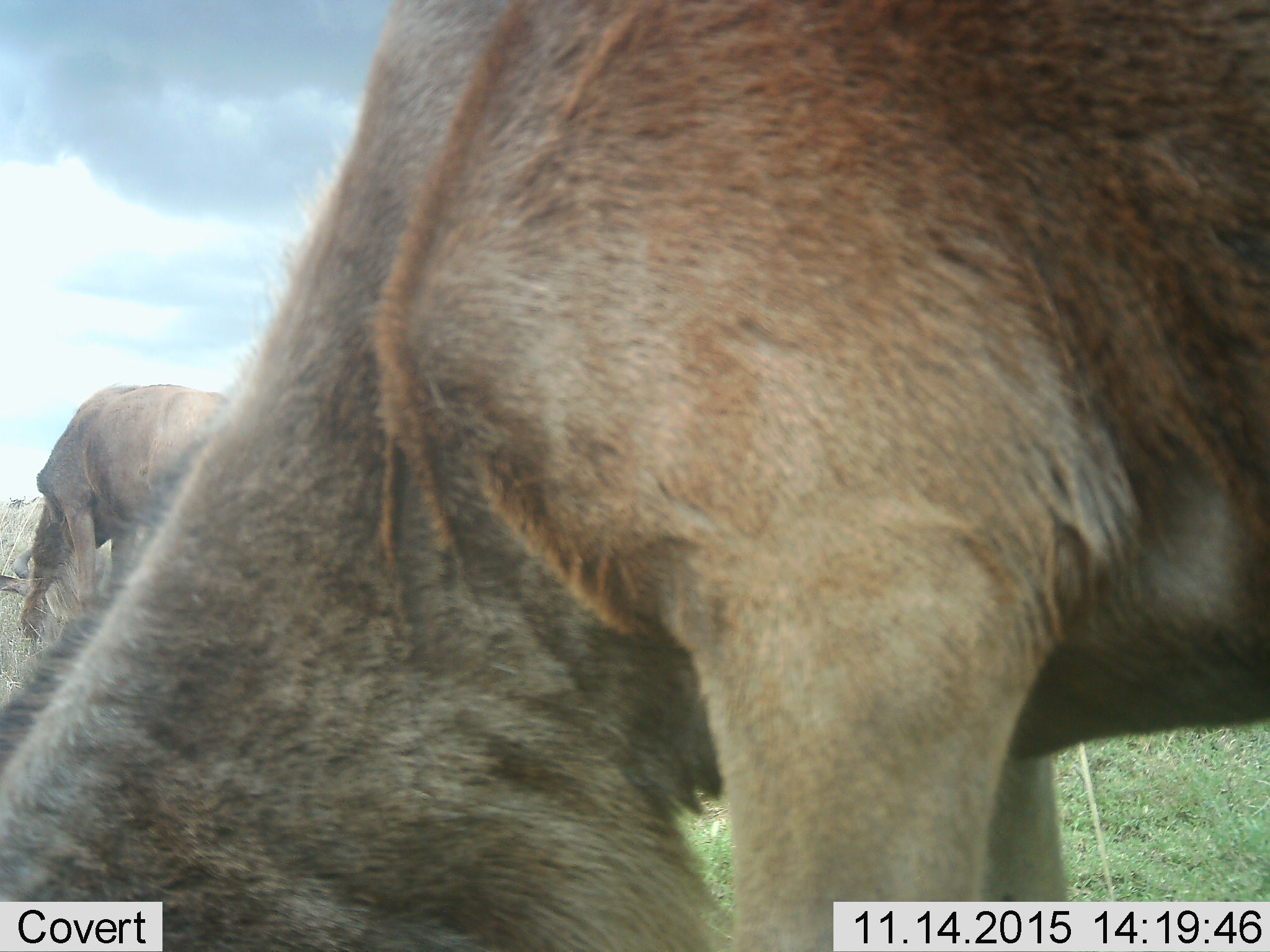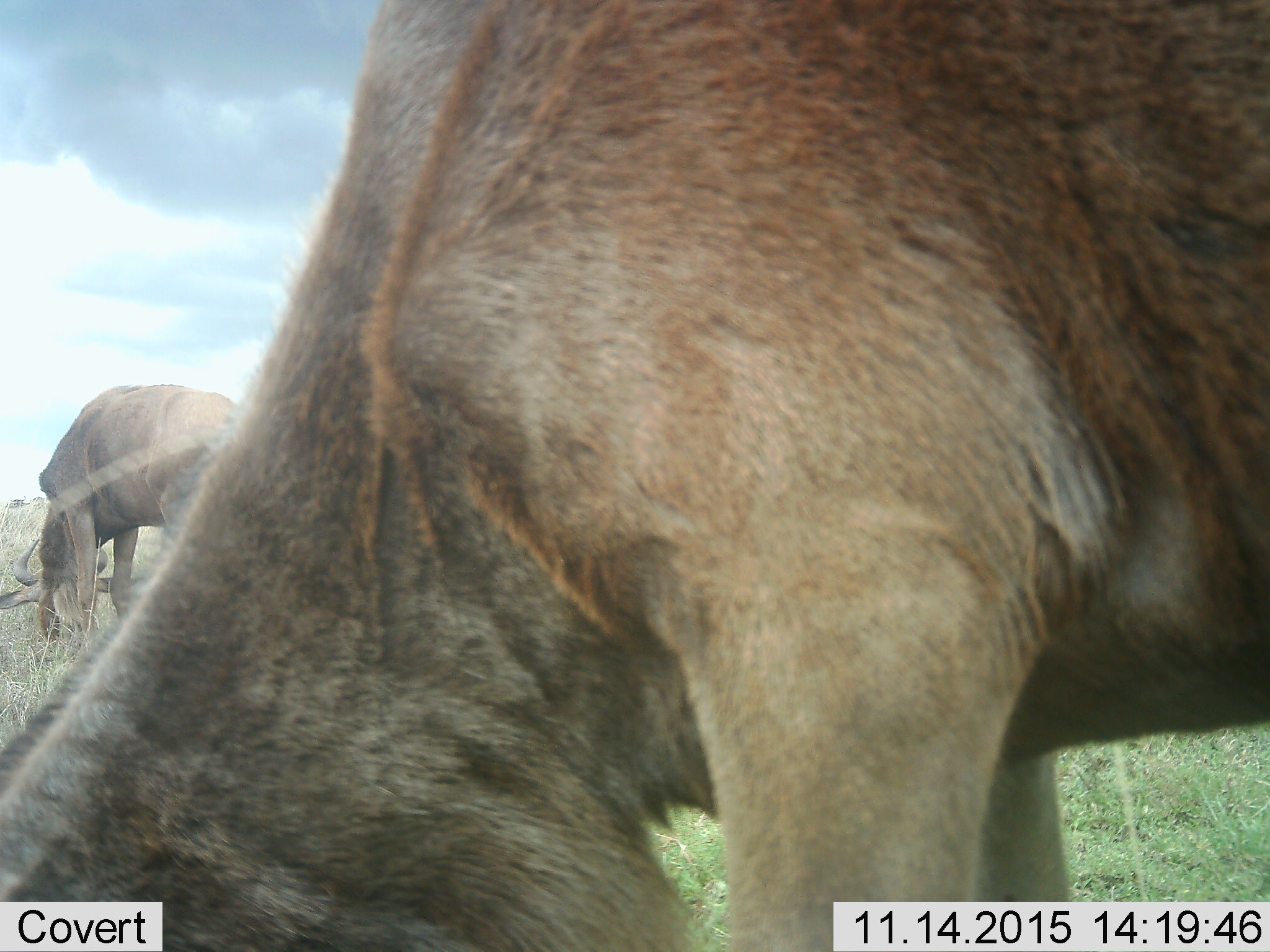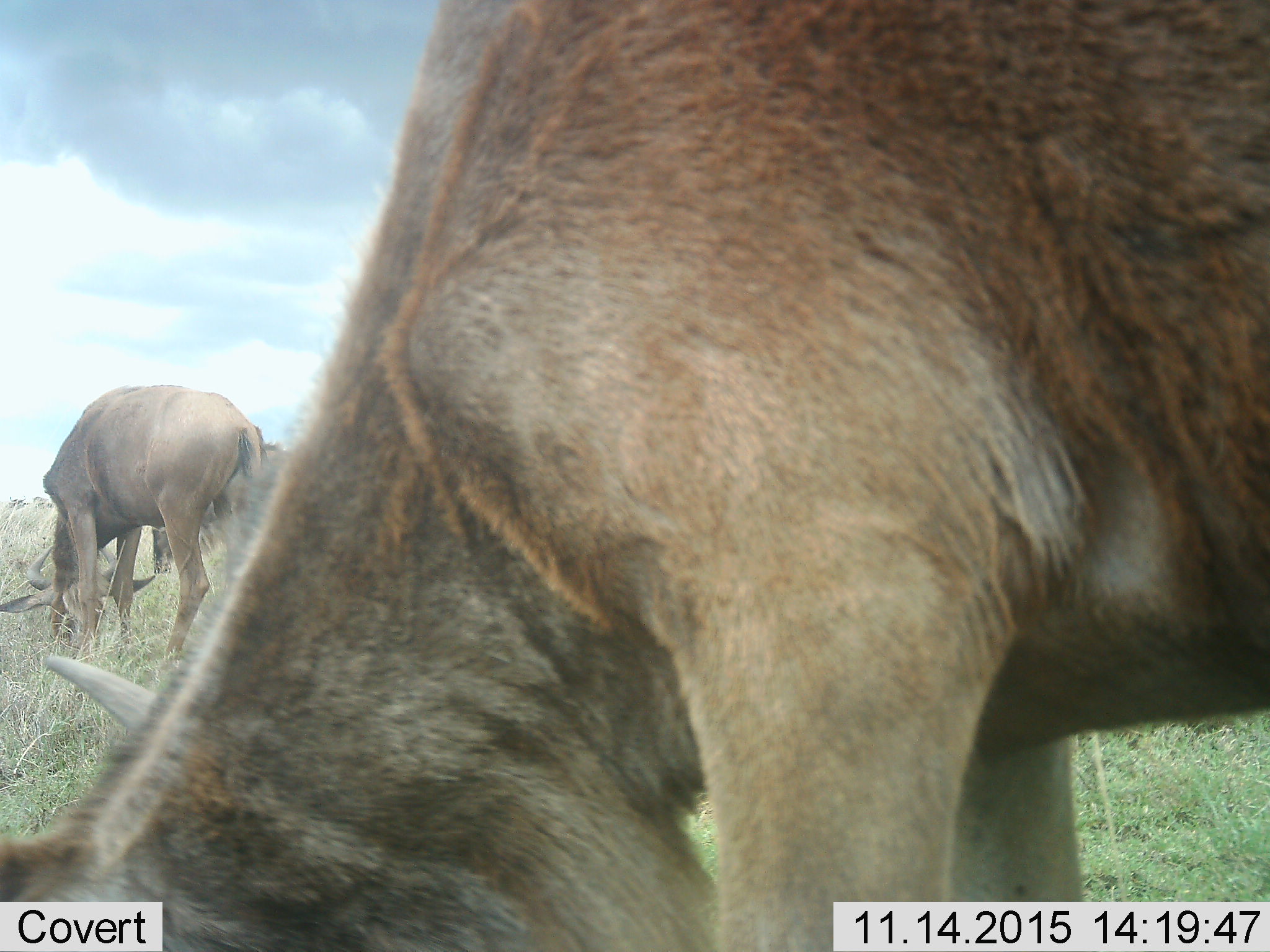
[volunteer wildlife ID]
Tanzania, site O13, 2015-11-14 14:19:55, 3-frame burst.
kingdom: Animalia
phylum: Chordata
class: Mammalia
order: Artiodactyla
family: Bovidae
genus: Connochaetes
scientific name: Connochaetes taurinus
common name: blue wildebeest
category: wildebeest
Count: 3.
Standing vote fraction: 17%.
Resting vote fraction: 0%.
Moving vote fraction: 0%.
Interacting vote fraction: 0%.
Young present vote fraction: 0%.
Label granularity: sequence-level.